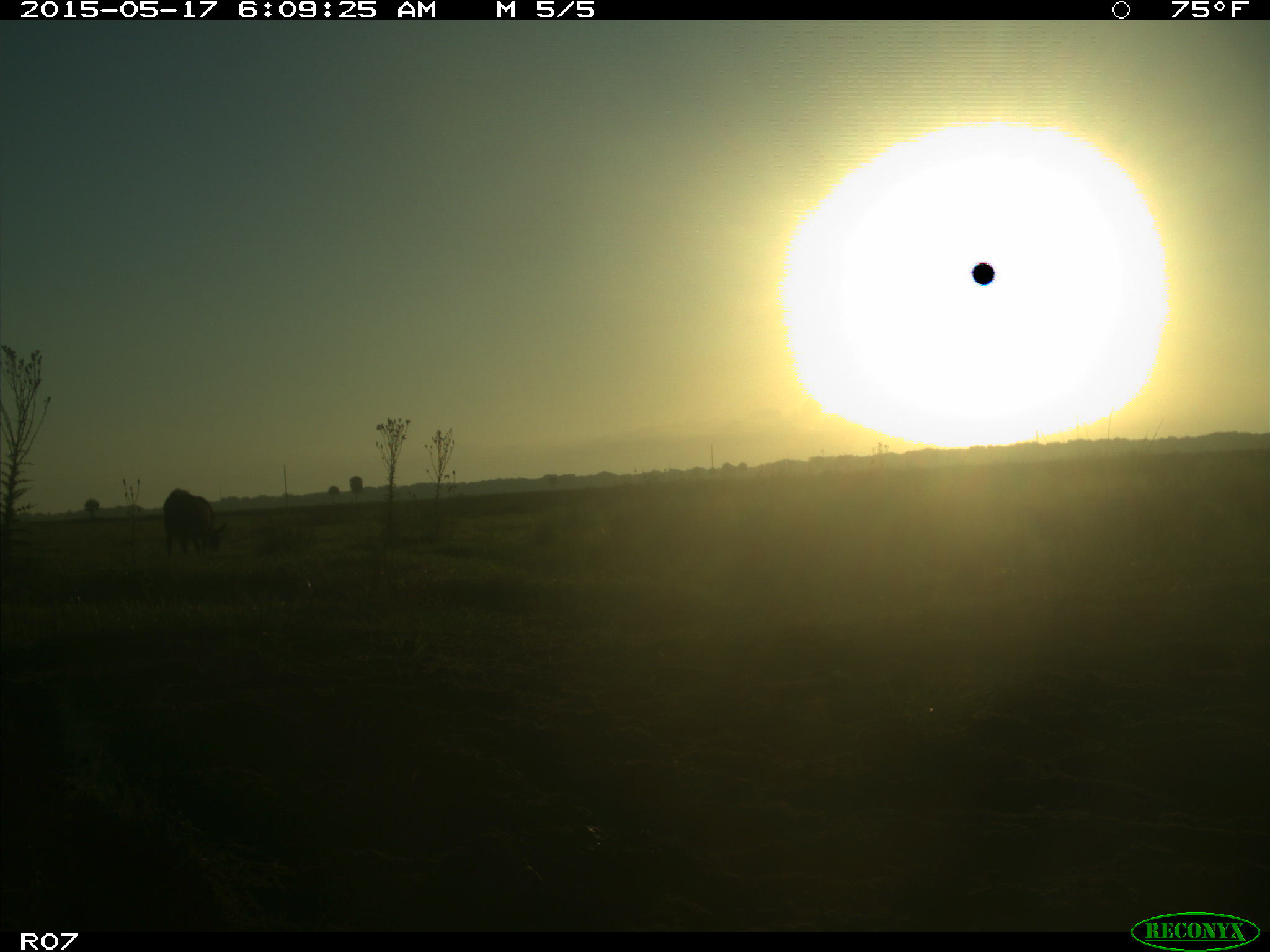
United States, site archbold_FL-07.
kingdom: Animalia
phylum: Chordata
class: Mammalia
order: Artiodactyla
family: Bovidae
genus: Bos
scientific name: Bos taurus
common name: domestic cow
Bos taurus (domestic cow).